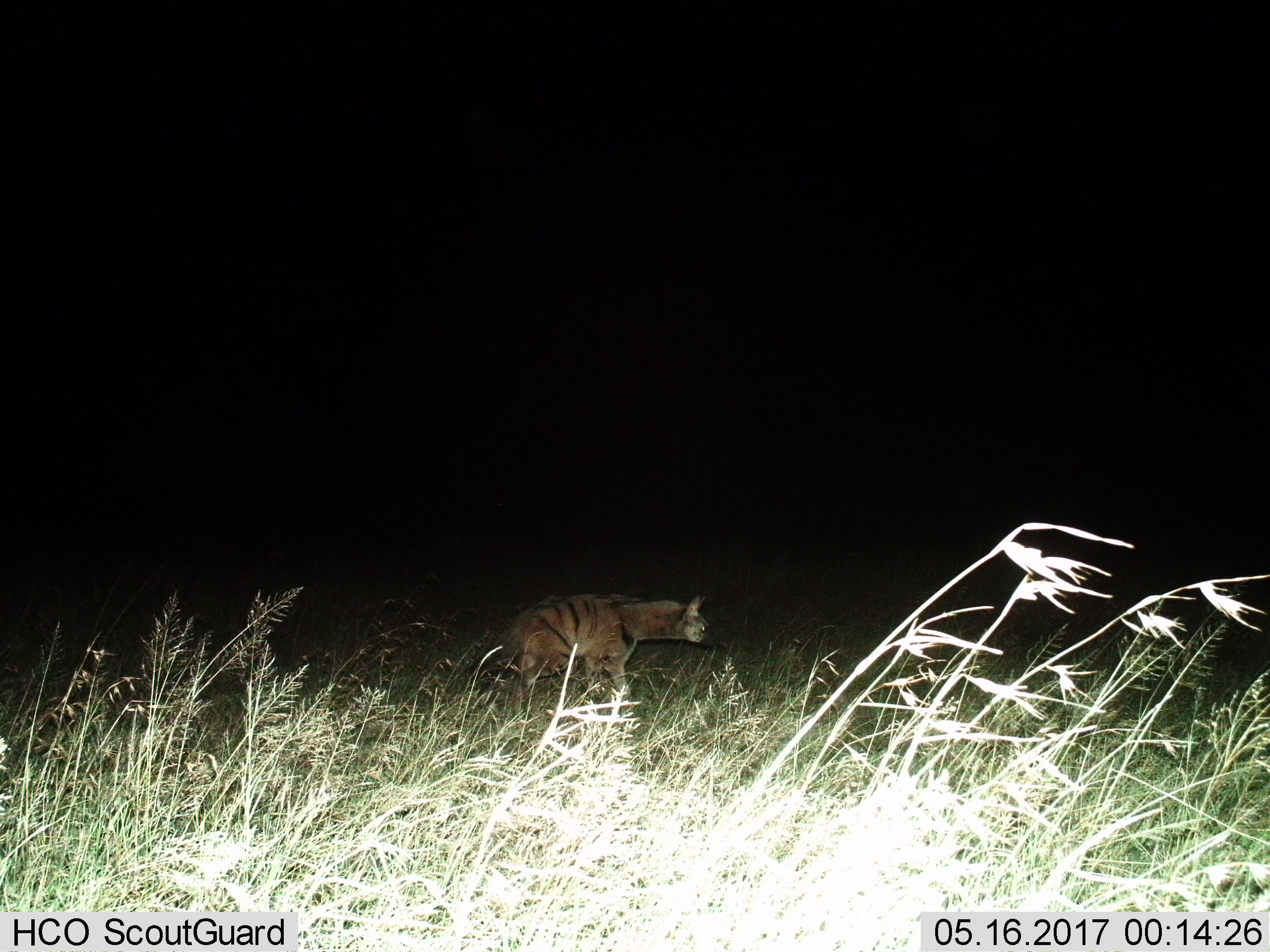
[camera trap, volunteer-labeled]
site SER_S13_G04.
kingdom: Animalia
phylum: Chordata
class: Mammalia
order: Carnivora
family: Hyaenidae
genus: Hyaena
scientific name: Hyaena hyaena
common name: striped hyena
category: hyenastriped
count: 1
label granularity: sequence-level